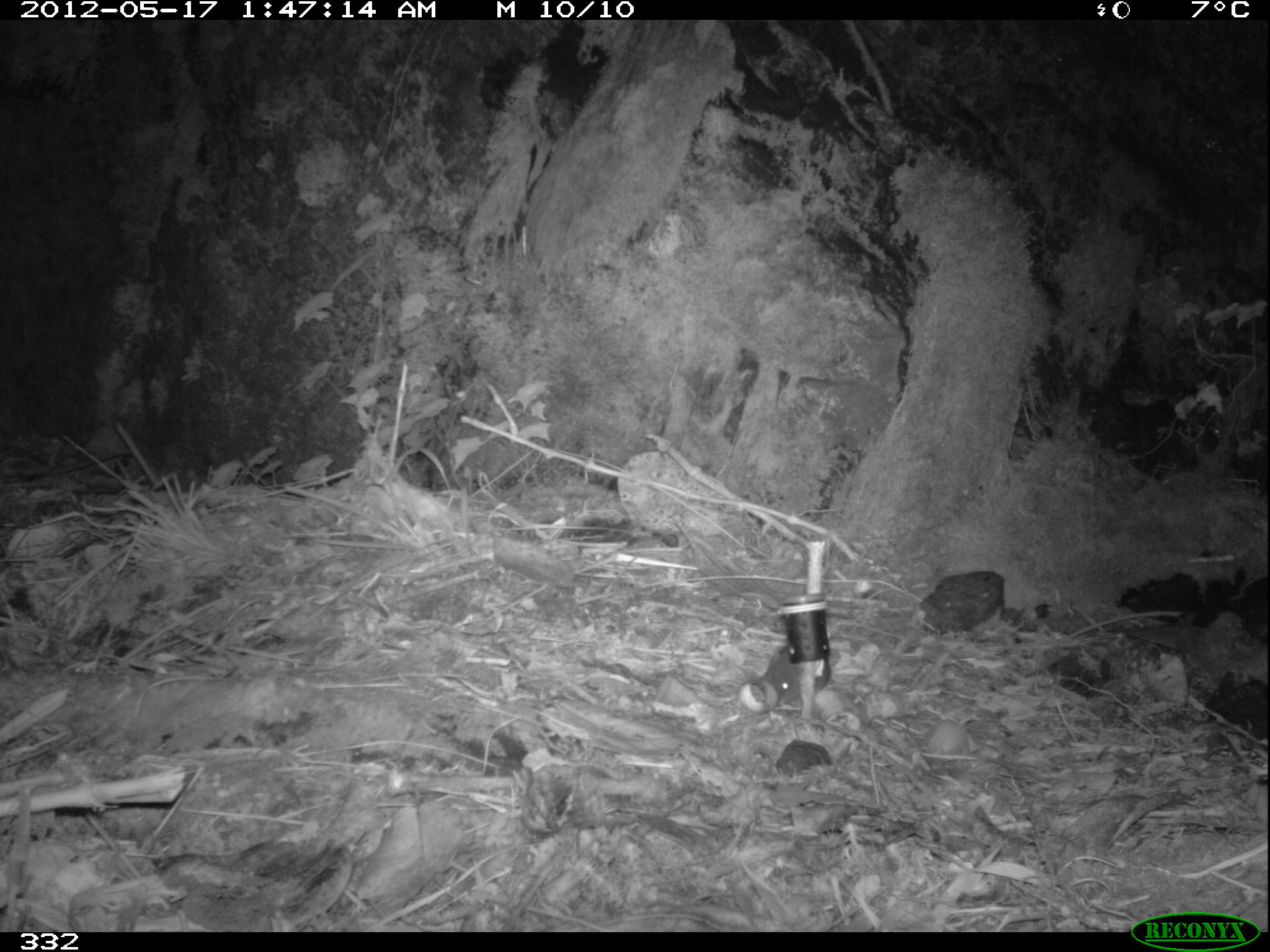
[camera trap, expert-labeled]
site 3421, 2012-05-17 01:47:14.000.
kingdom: Animalia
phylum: Chordata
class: Mammalia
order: Rodentia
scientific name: Rodentia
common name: rodents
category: unknown rodent